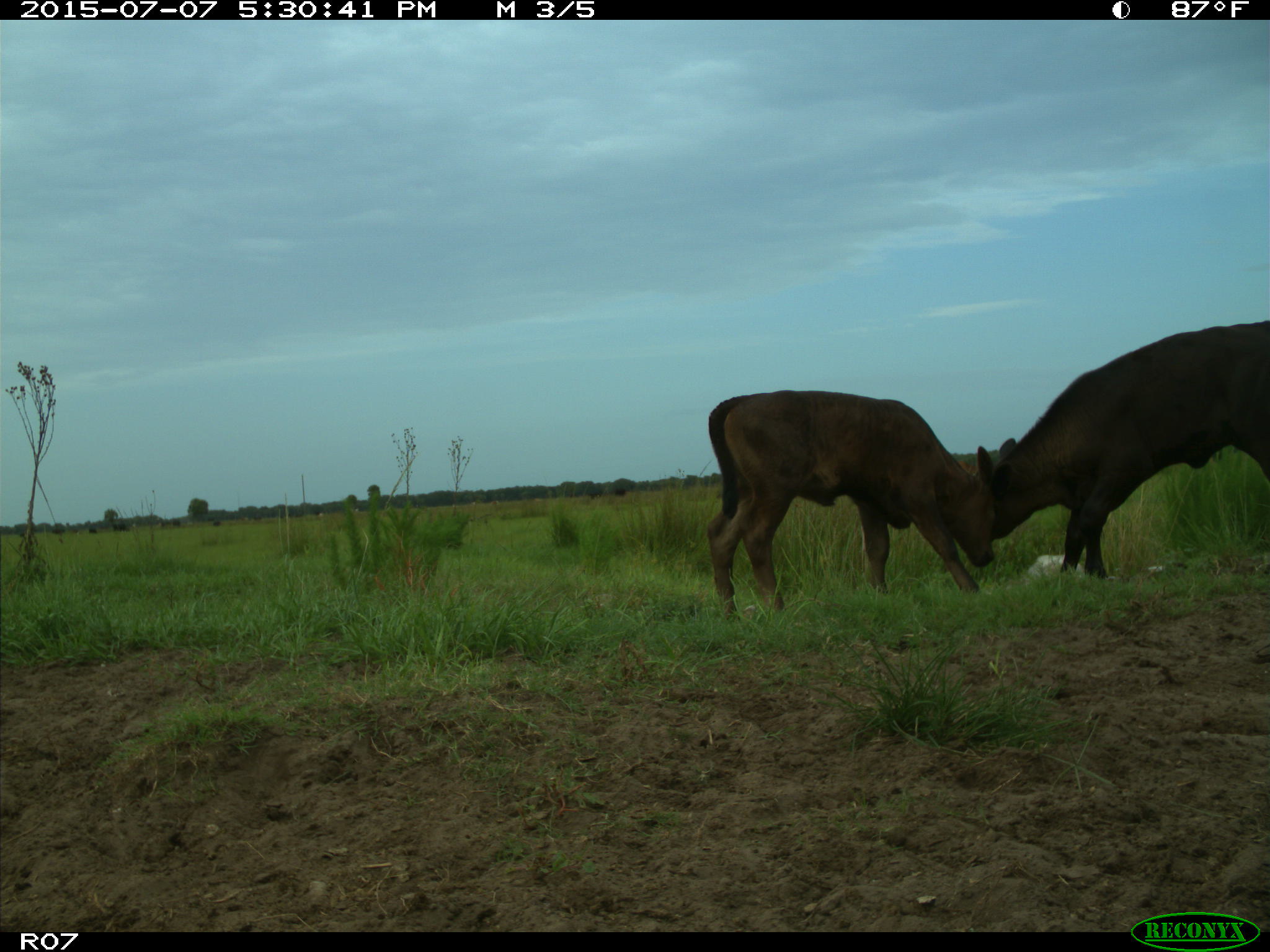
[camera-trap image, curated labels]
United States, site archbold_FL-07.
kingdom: Animalia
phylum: Chordata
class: Mammalia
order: Artiodactyla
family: Bovidae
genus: Bos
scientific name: Bos taurus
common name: domestic cow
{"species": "Bos taurus (domestic cow)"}